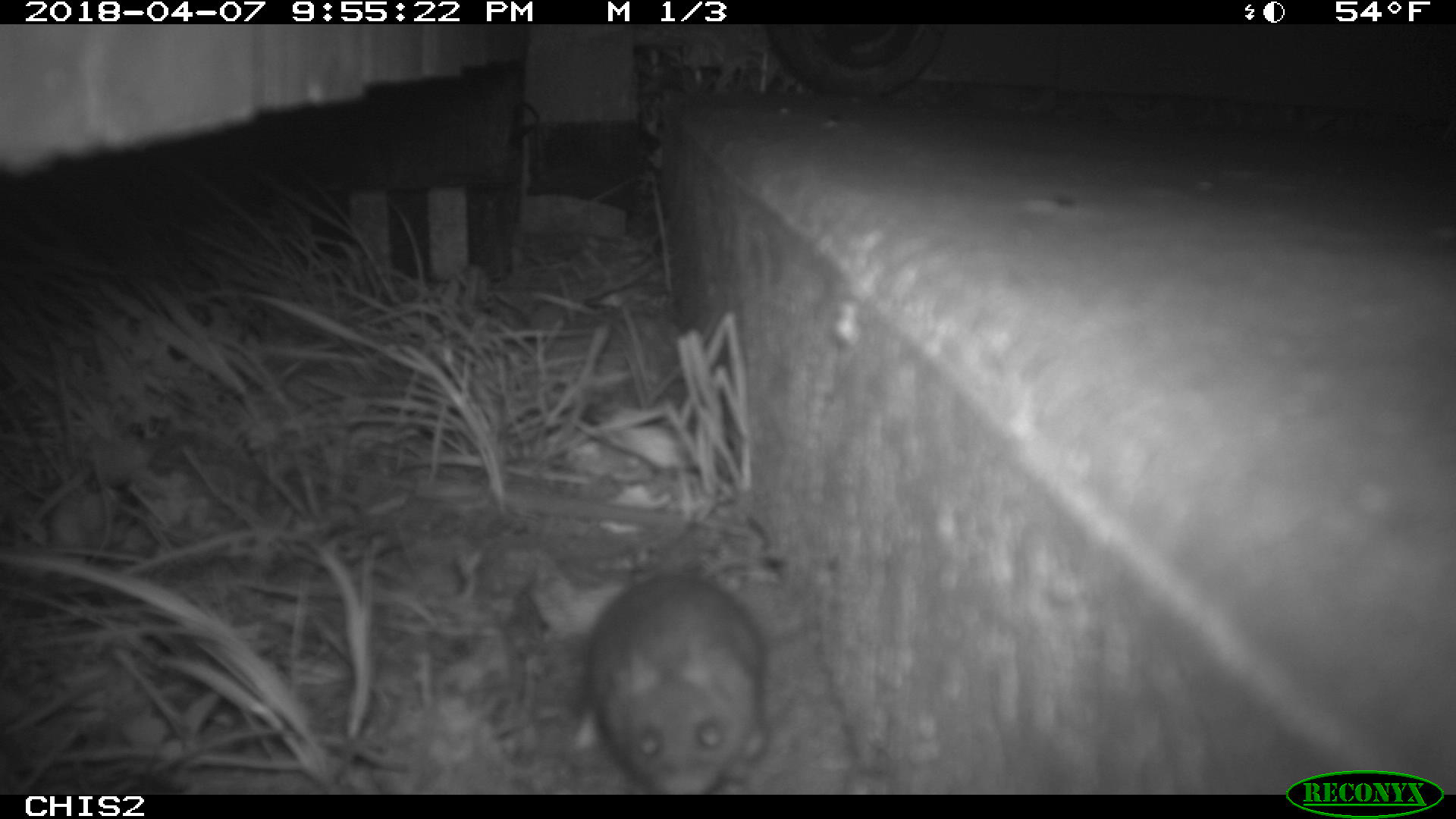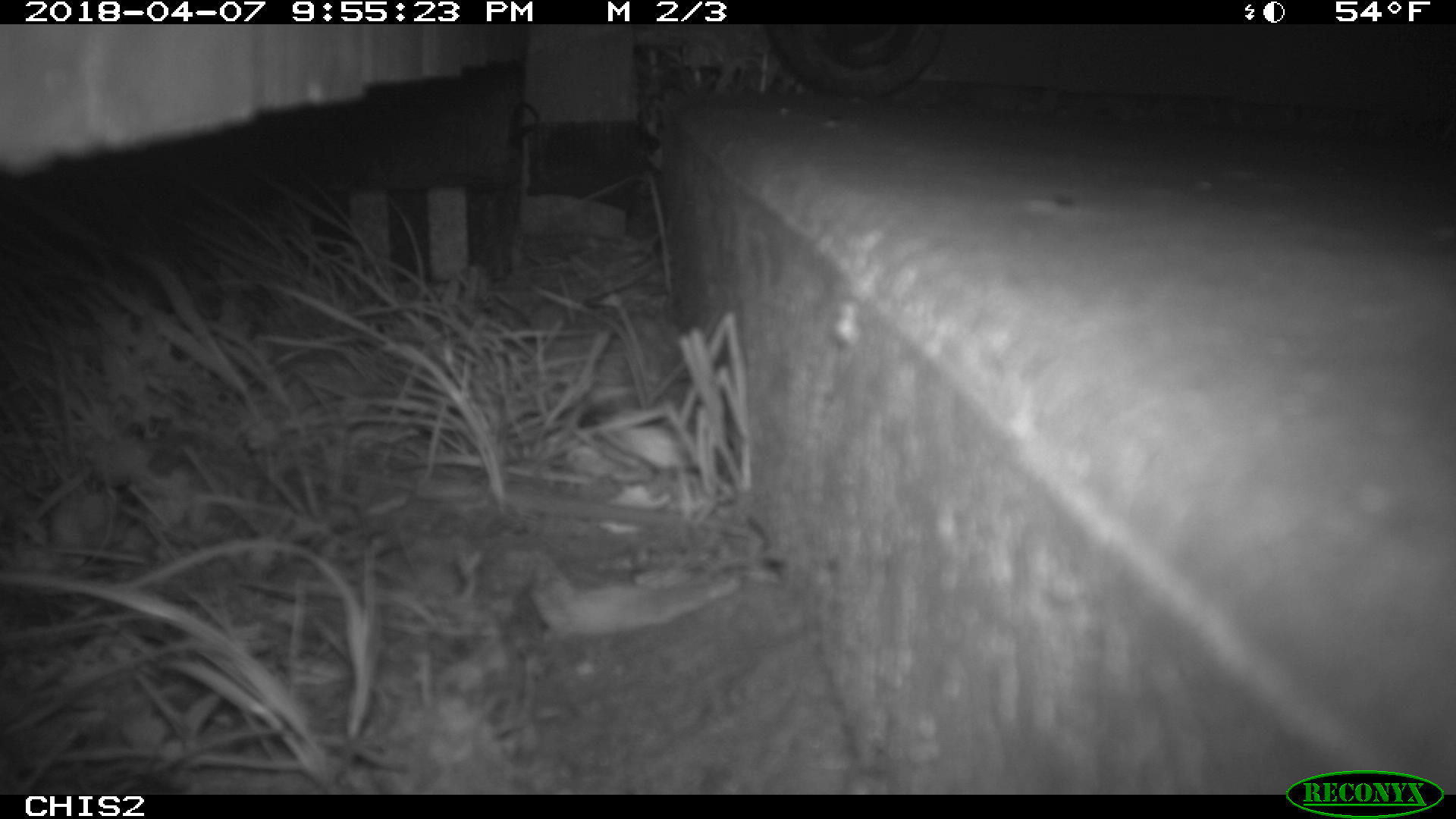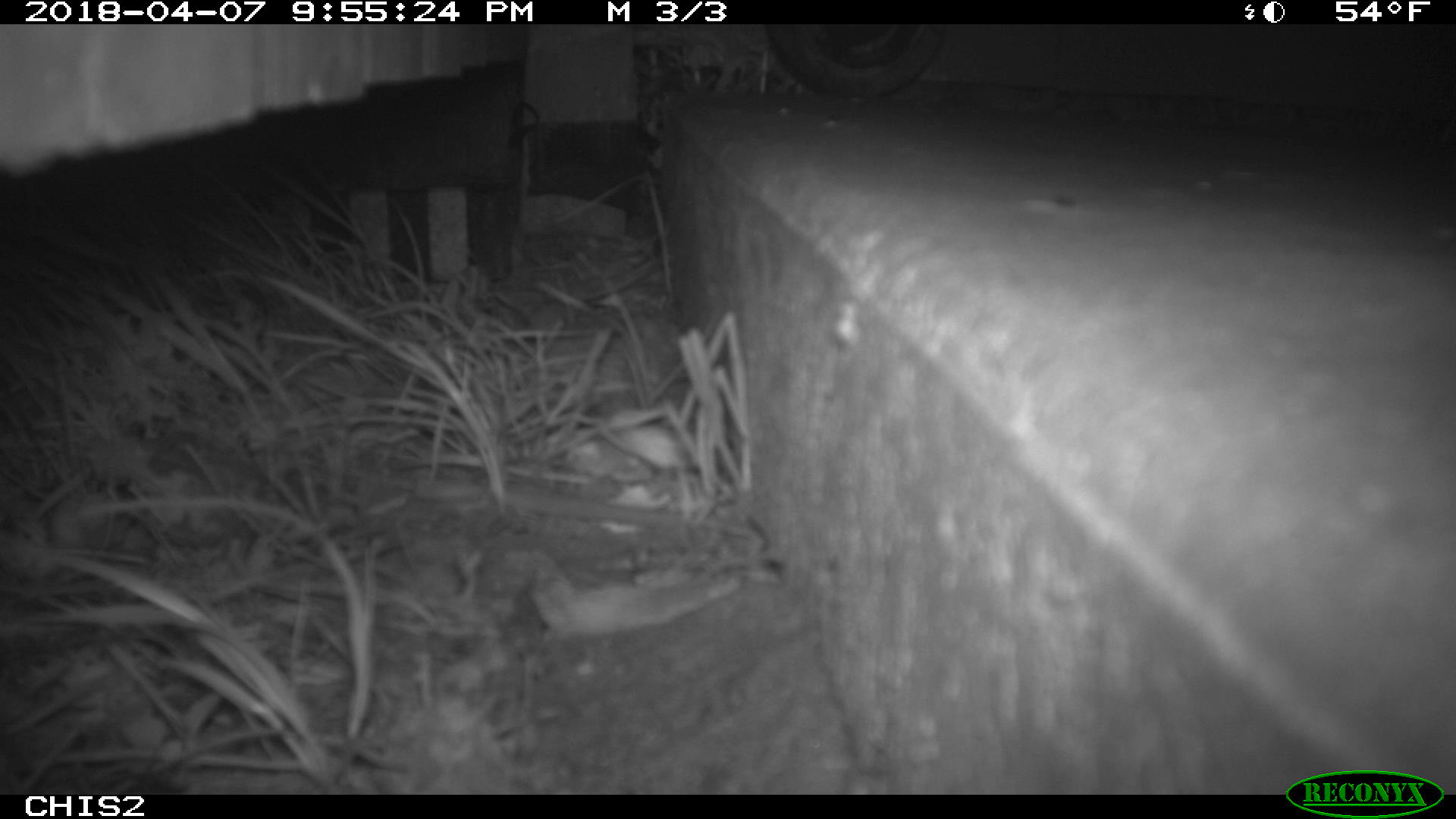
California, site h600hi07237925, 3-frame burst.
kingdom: Animalia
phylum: Chordata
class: Mammalia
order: Rodentia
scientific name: Rodentia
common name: rodent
Rodent (Rodentia).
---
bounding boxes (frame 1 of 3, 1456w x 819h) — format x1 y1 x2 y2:
rodent: 570 517 770 792